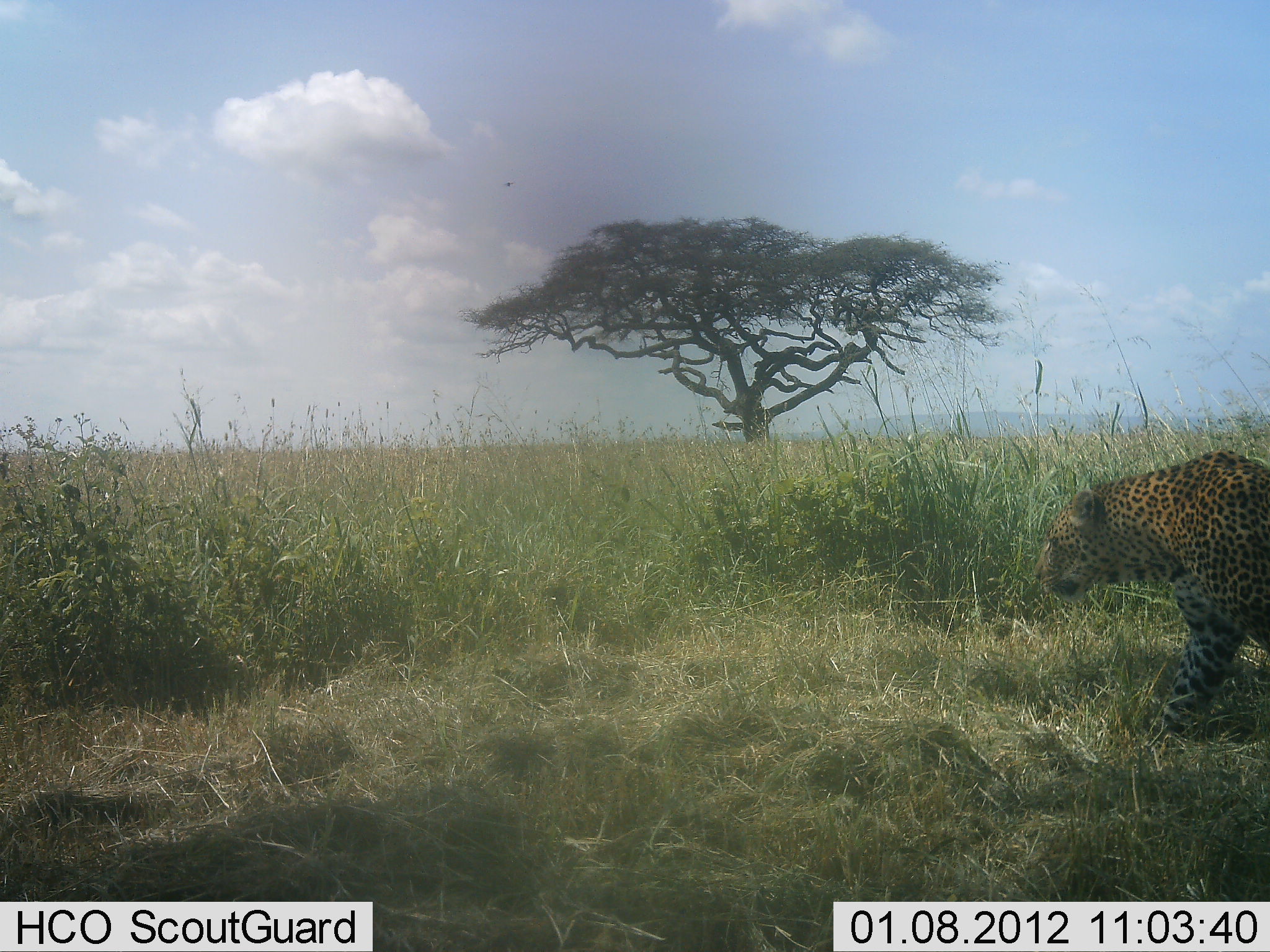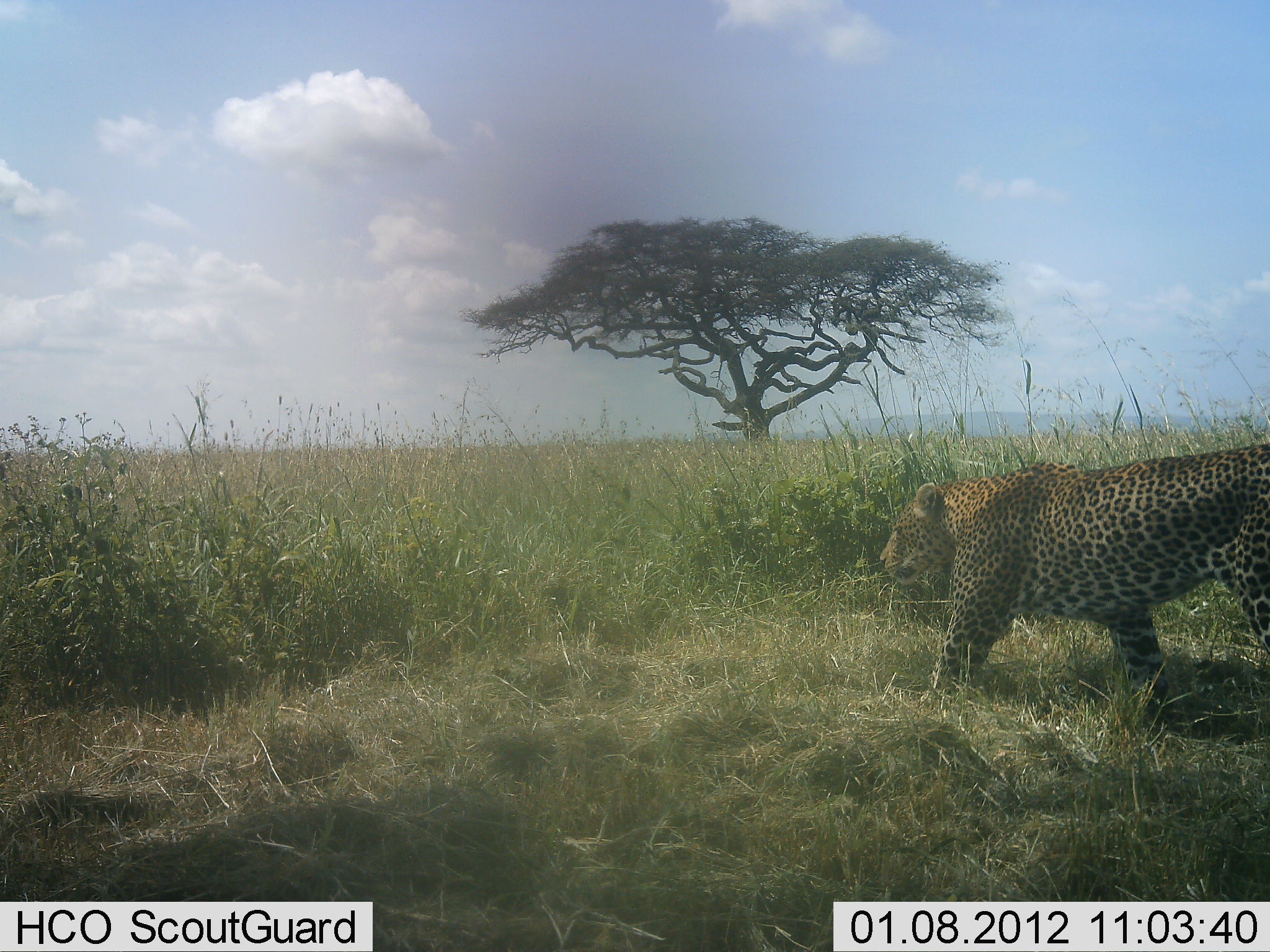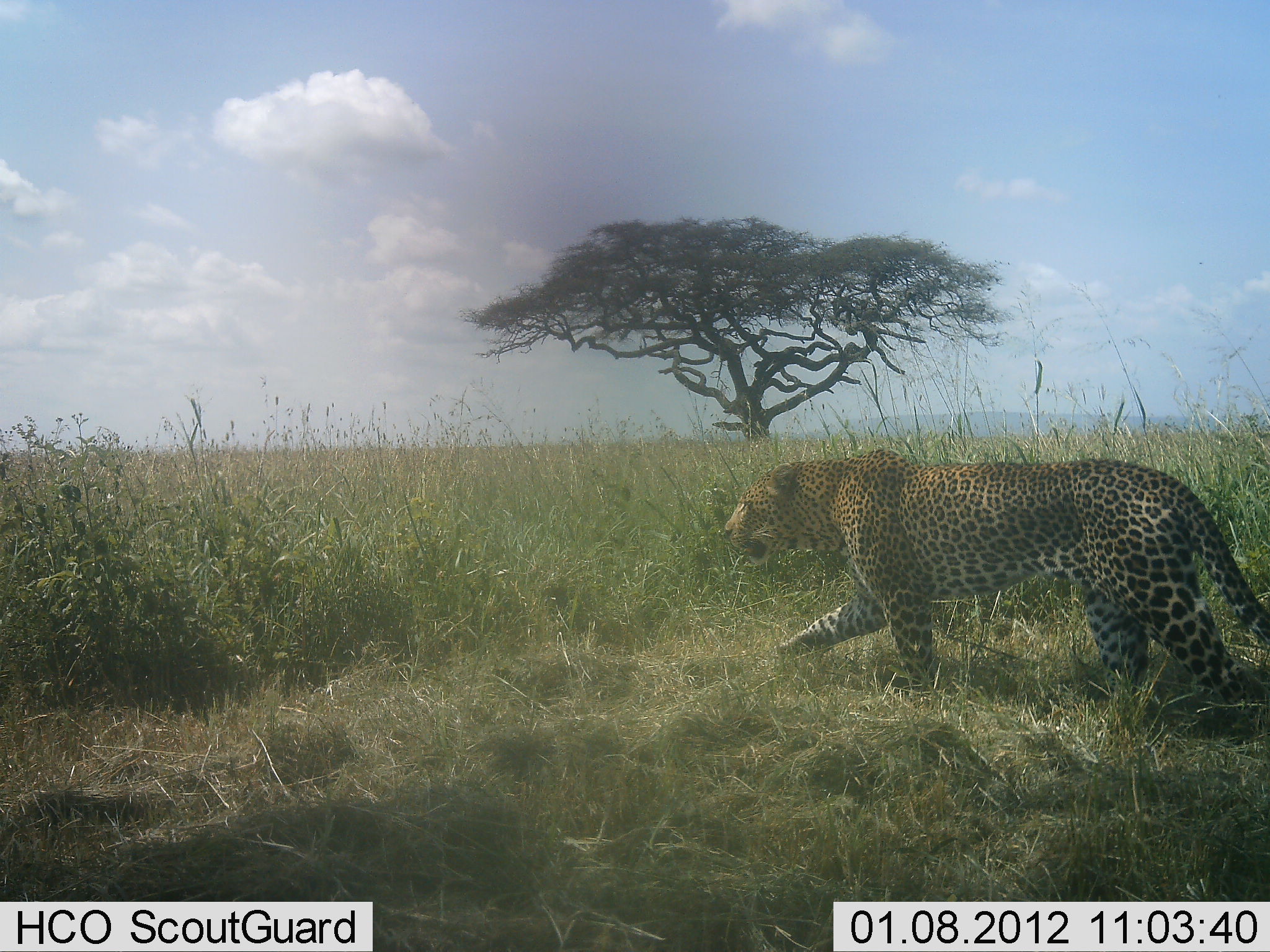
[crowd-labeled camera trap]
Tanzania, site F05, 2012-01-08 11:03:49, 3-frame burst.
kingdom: Animalia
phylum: Chordata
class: Mammalia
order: Carnivora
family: Felidae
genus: Panthera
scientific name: Panthera pardus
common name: leopard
Leopard (Panthera pardus), count 1. Behavior (volunteer vote fractions): standing 7%, resting 0%, moving 100%, interacting 0%. Young present (vote fraction): 0%. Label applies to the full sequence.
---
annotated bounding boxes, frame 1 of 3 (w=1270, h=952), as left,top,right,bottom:
animal: 1027,449,1270,743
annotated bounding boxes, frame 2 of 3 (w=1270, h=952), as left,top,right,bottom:
animal: 880,443,1269,732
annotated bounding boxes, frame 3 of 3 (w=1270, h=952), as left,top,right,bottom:
animal: 714,448,1269,744